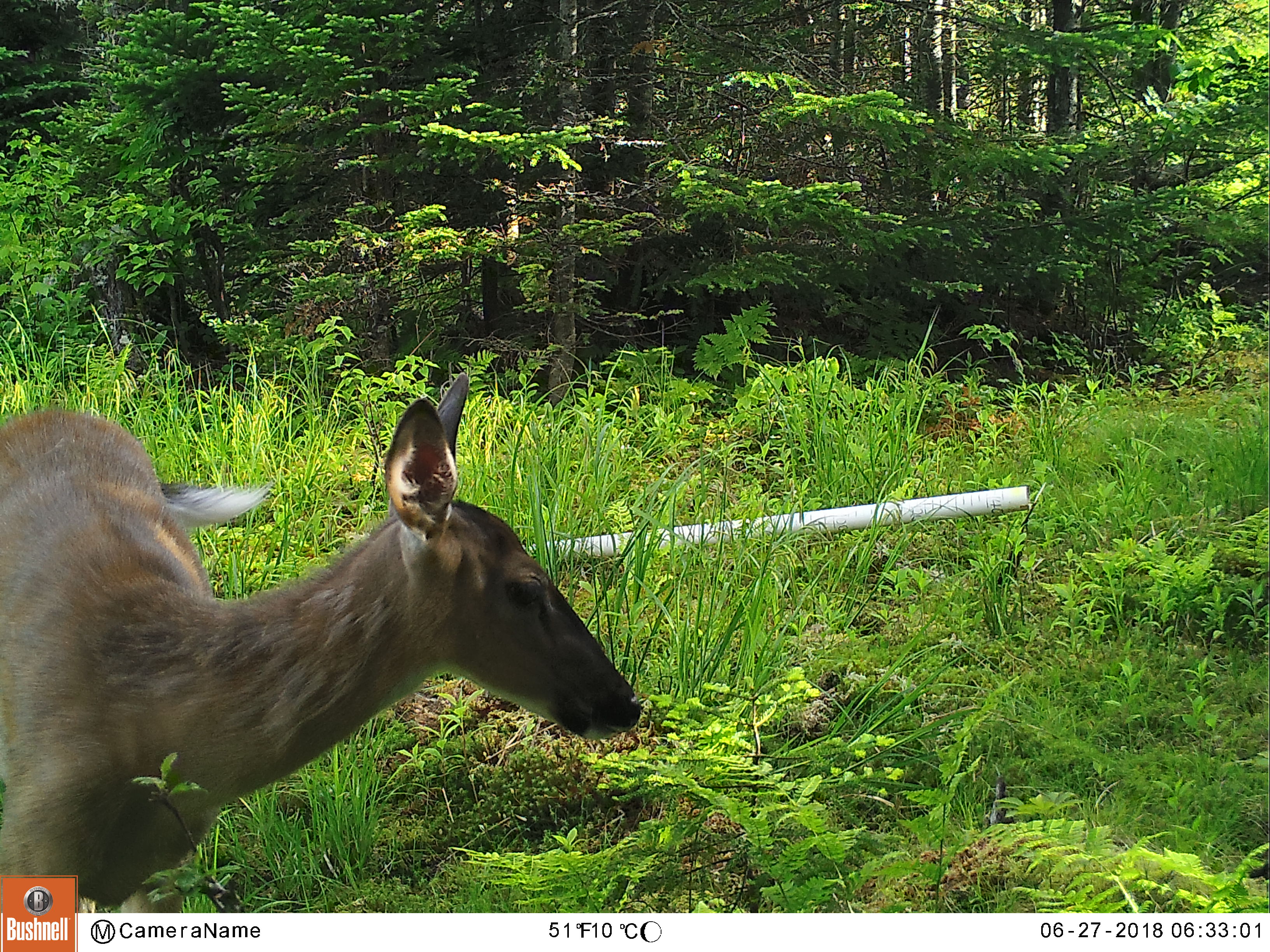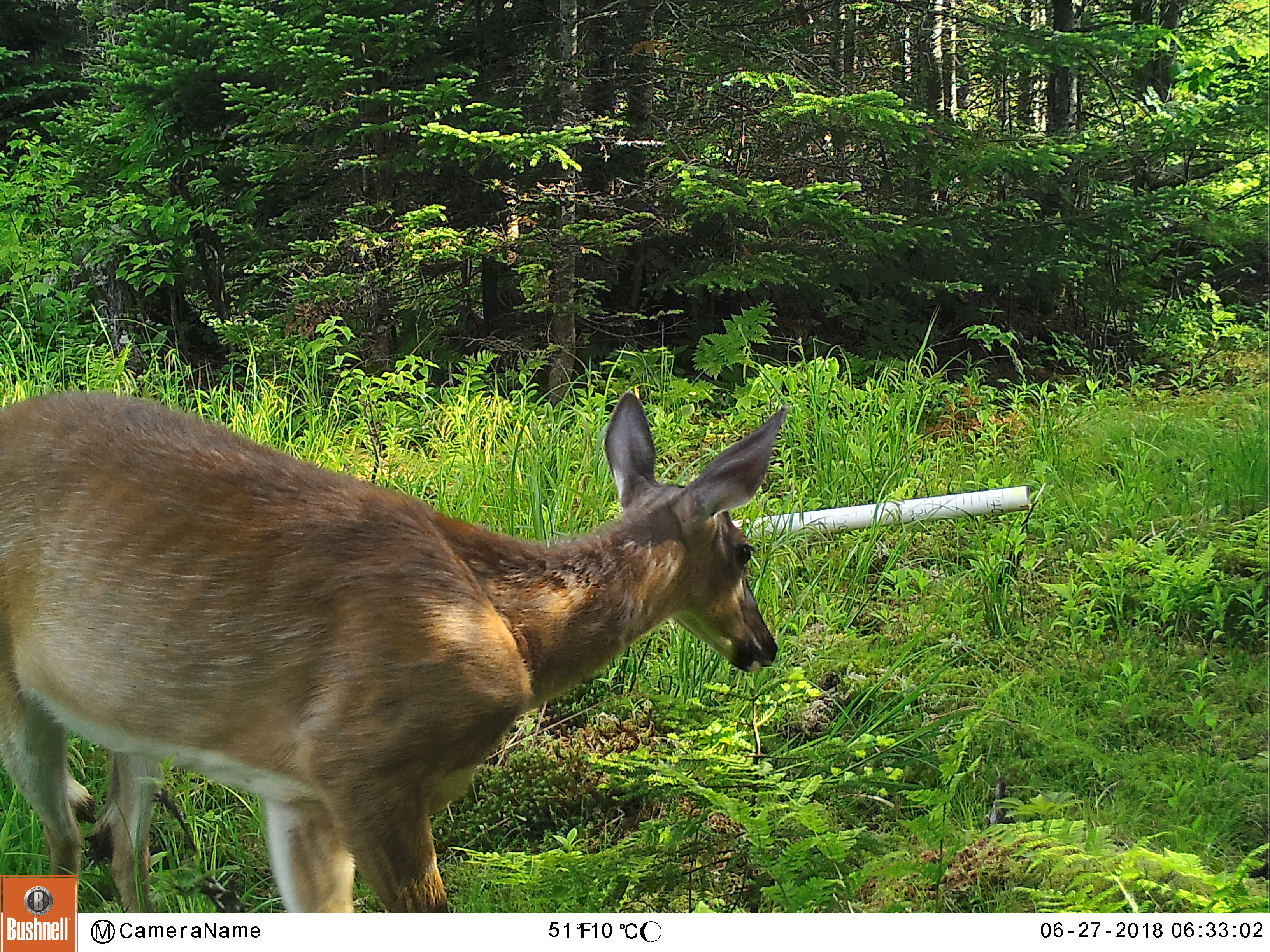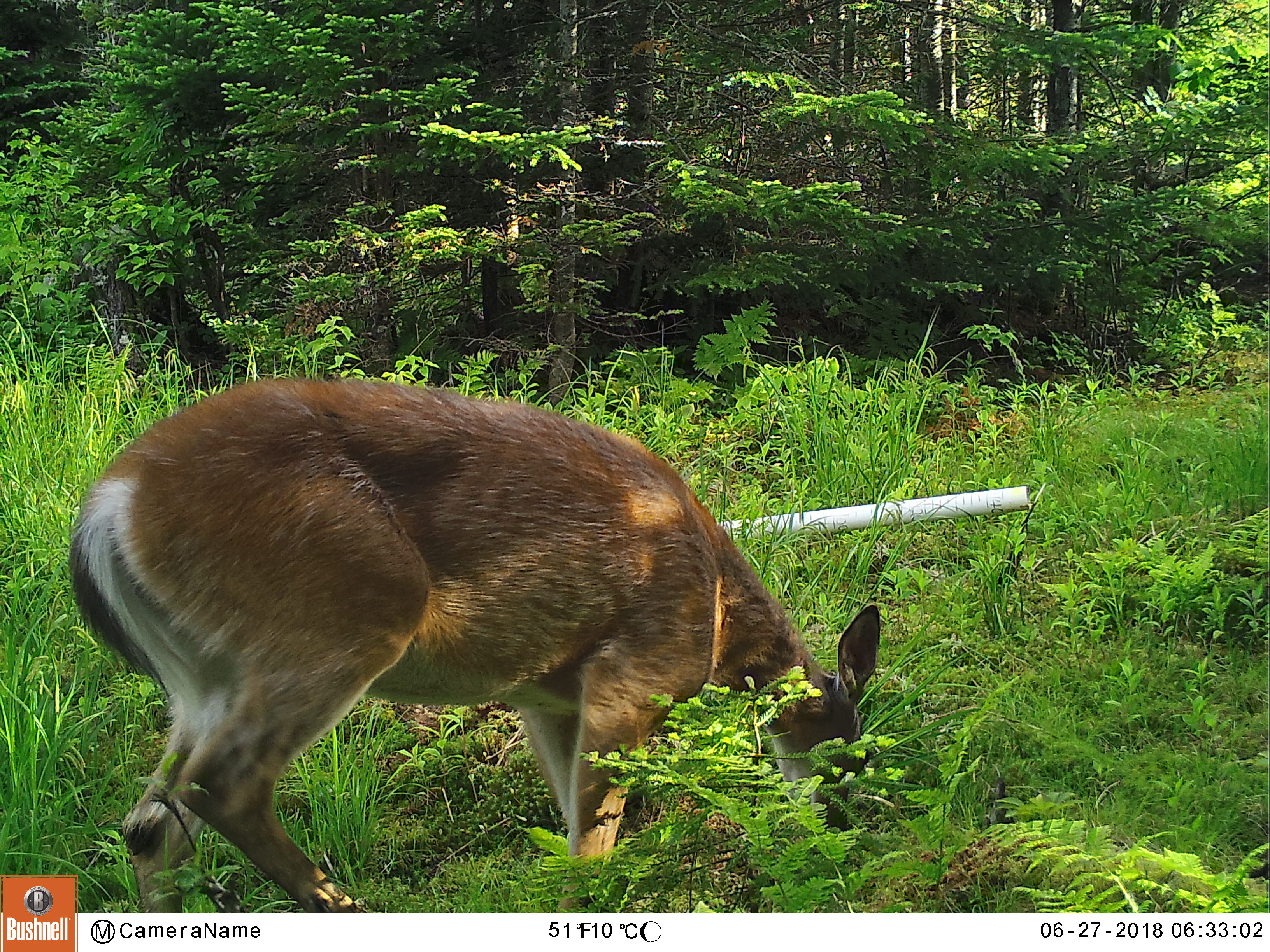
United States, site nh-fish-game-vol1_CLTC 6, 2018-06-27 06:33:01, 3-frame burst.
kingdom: Animalia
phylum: Chordata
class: Mammalia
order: Artiodactyla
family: Cervidae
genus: Odocoileus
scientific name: Odocoileus virginianus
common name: white-tailed deer